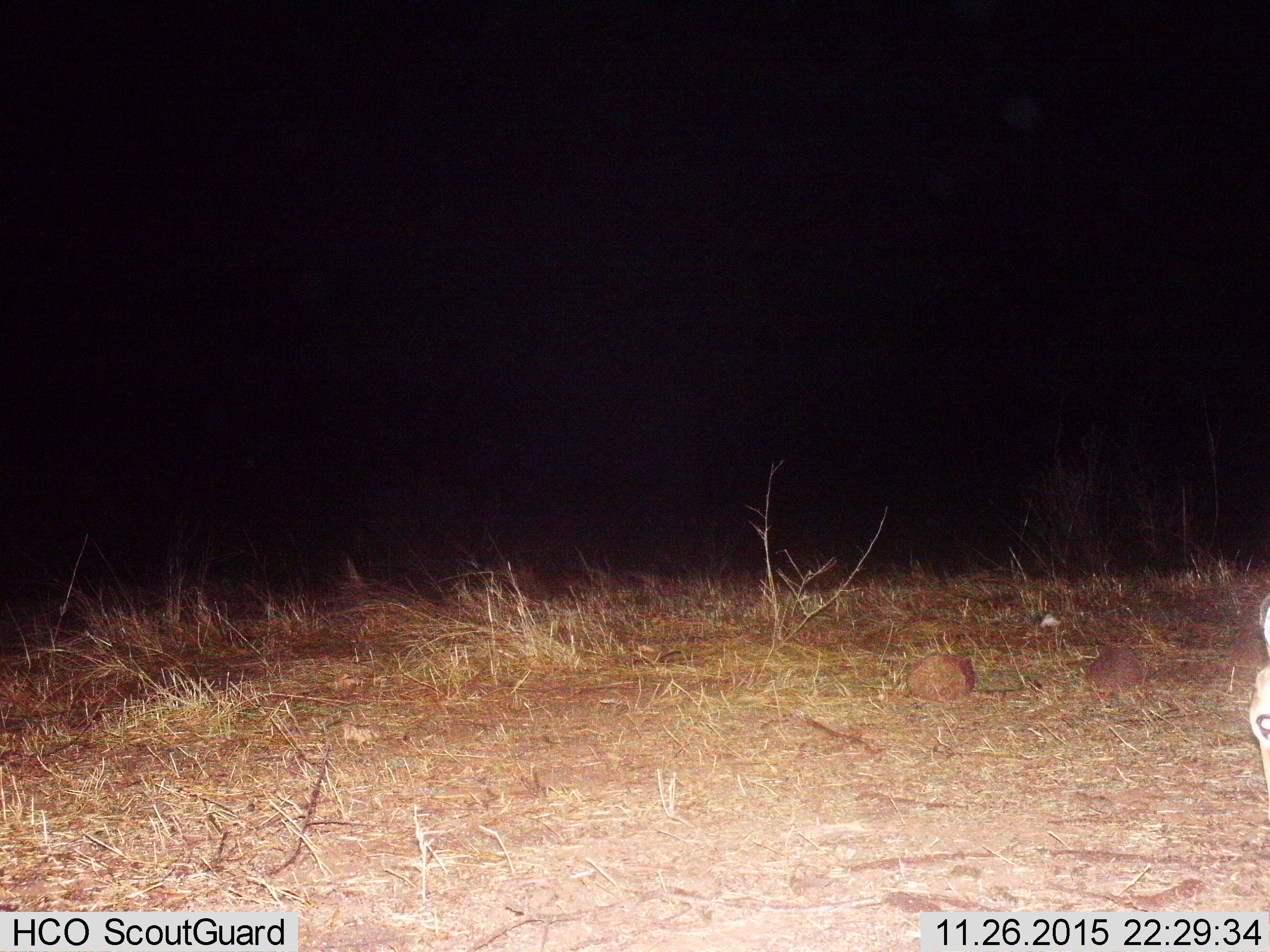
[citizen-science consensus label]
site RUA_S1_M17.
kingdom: Animalia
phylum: Chordata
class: Mammalia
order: Artiodactyla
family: Bovidae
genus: Aepyceros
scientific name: Aepyceros melampus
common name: impala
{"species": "impala (Aepyceros melampus)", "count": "1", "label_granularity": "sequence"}